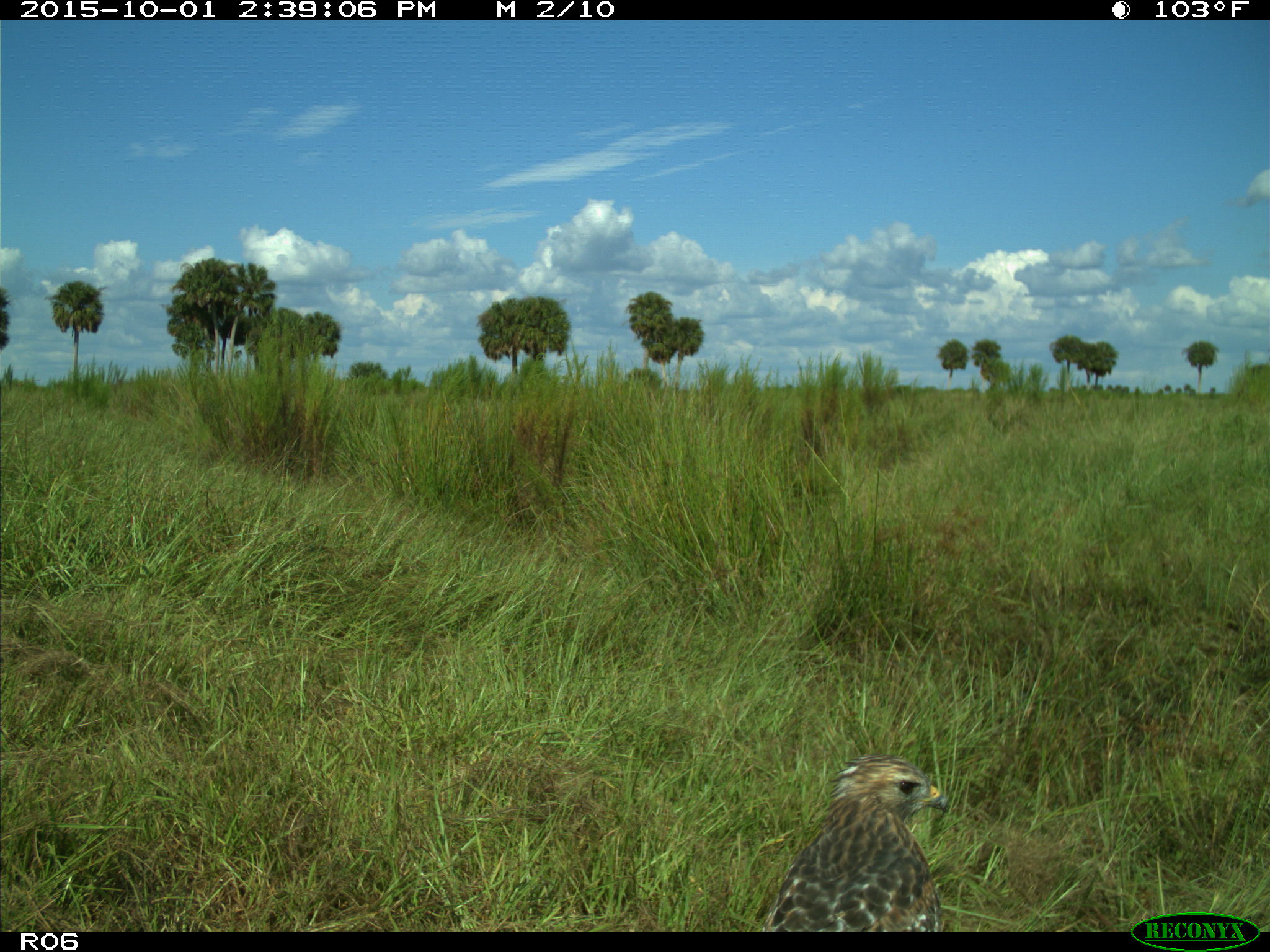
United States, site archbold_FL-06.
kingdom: Animalia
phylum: Chordata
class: Aves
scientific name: Aves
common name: birds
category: unidentified bird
Unidentified bird (birds) (Aves).